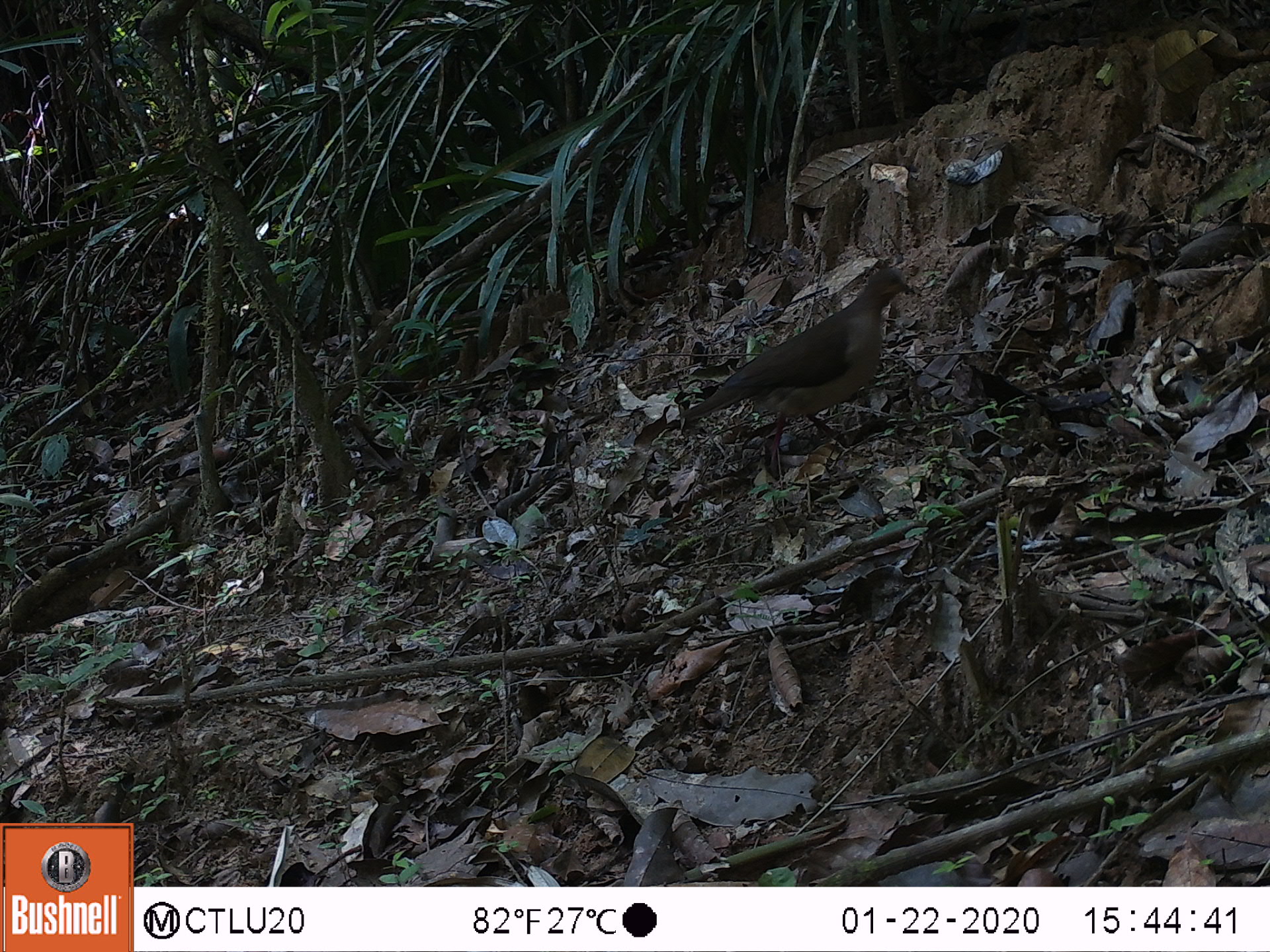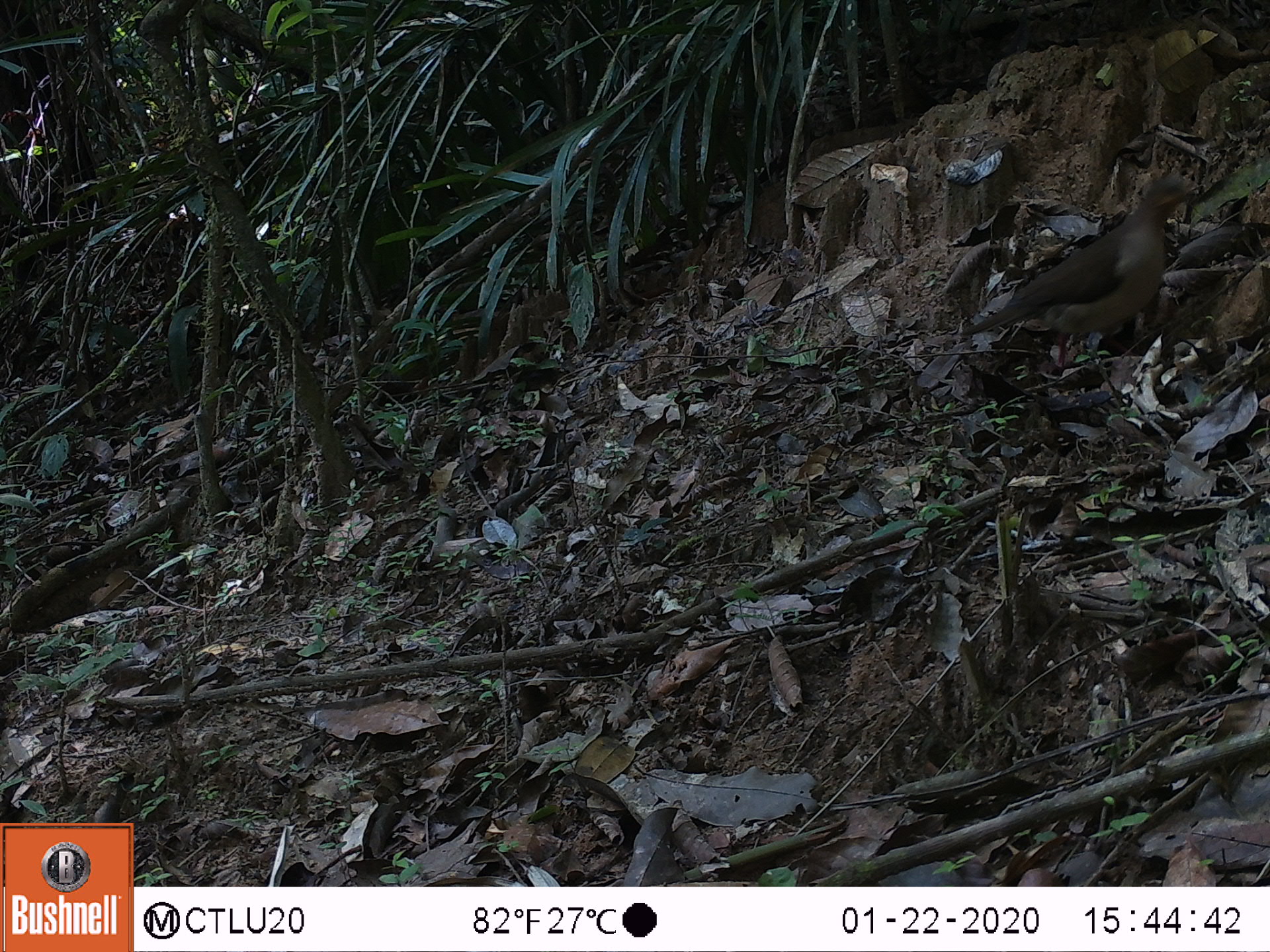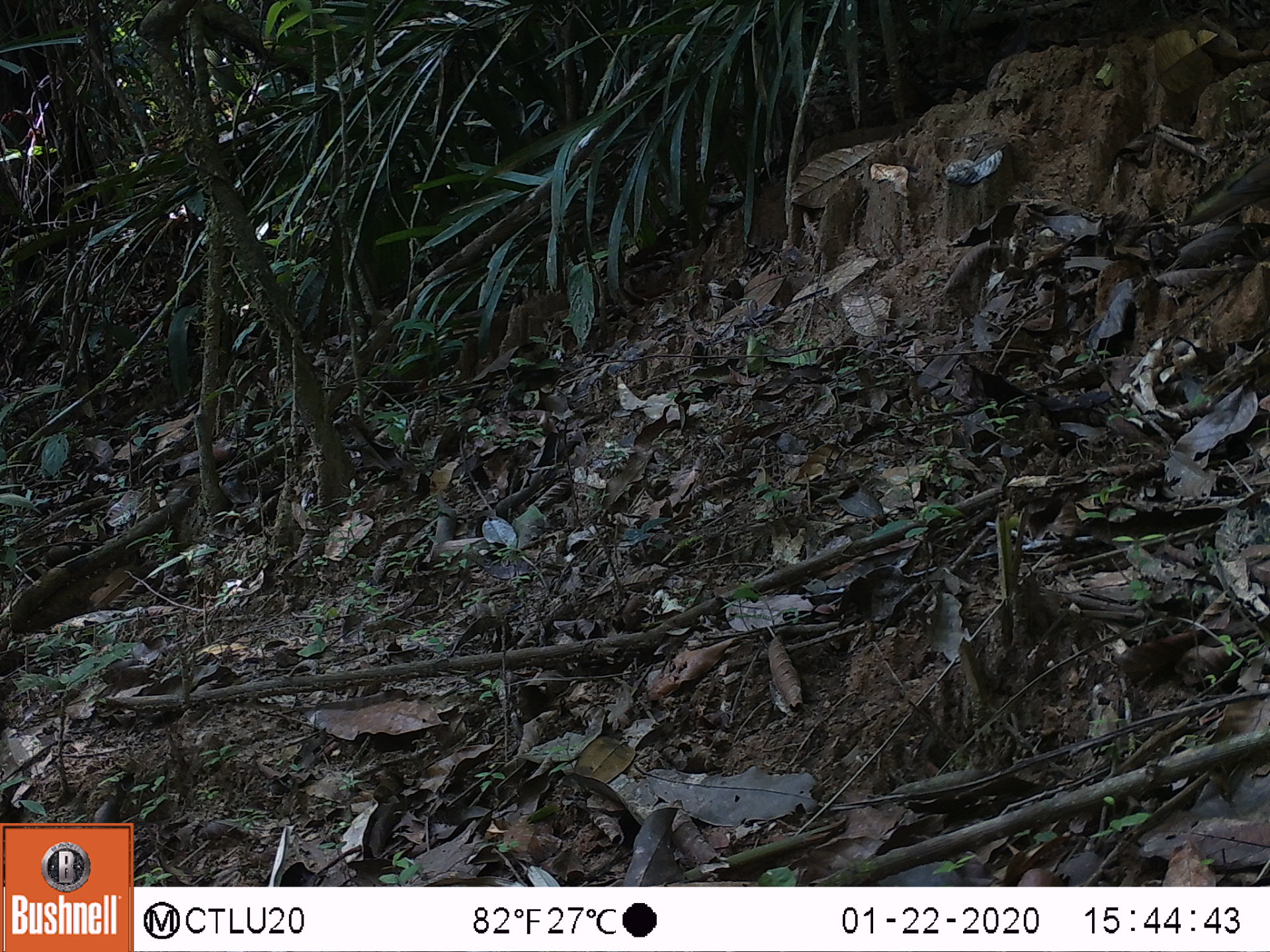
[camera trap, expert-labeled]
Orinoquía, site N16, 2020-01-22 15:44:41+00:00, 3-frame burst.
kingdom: Animalia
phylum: Chordata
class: Aves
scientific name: Aves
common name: bird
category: unknown bird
Unknown bird (bird) (Aves).